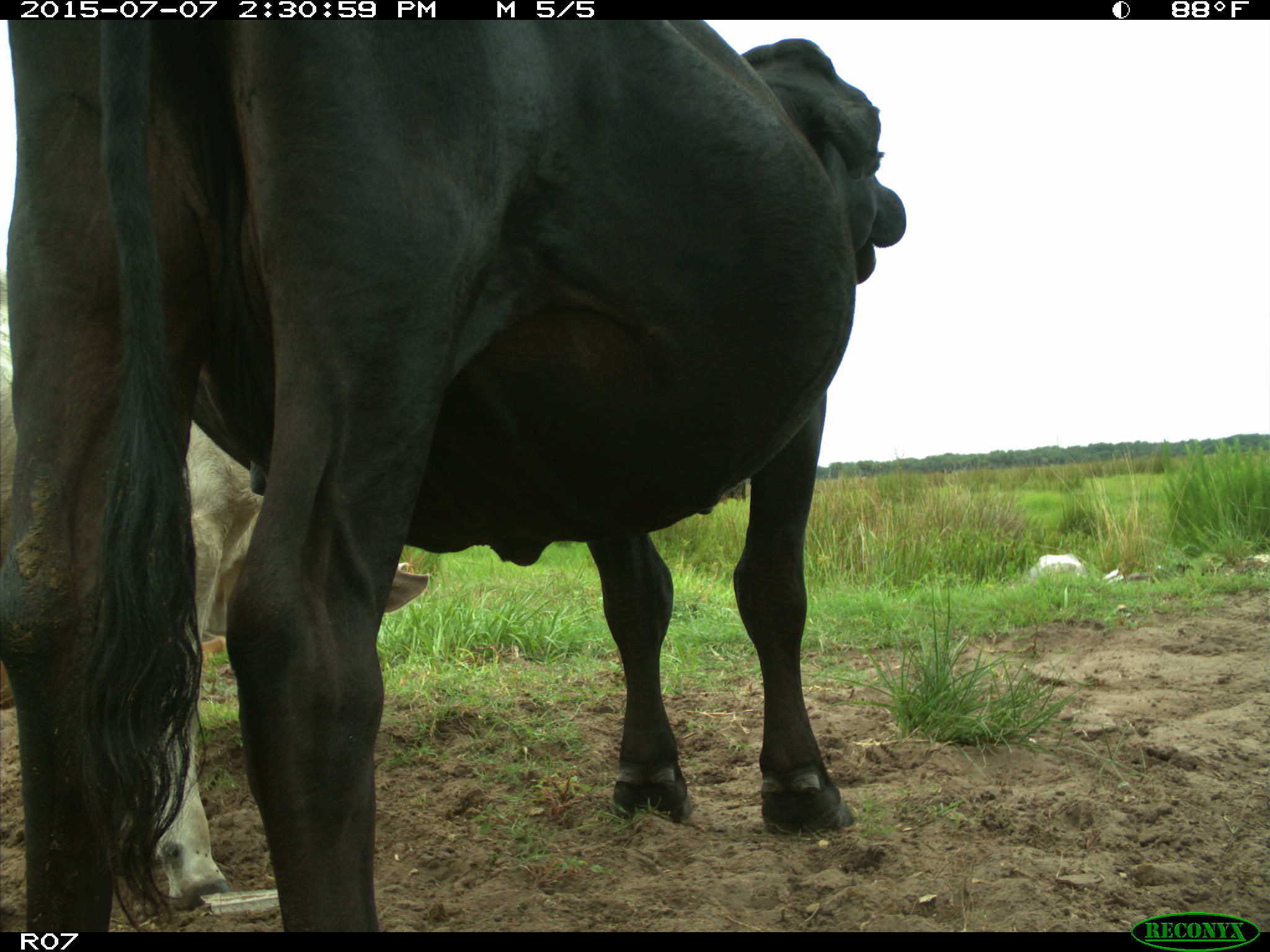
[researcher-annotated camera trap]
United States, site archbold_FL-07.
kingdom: Animalia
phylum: Chordata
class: Mammalia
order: Artiodactyla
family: Bovidae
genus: Bos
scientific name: Bos taurus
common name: domestic cow